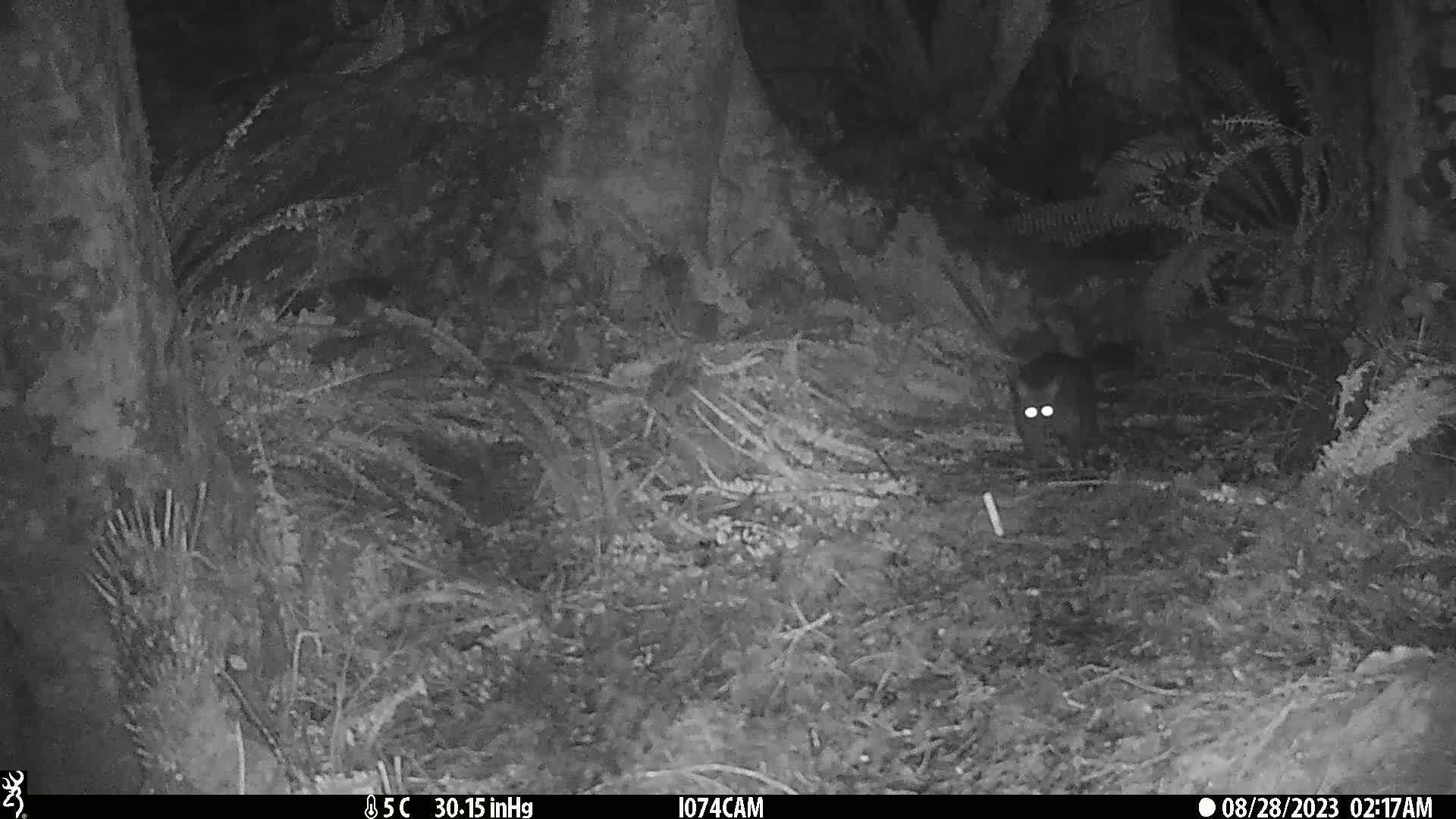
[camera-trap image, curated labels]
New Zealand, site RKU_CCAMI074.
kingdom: Animalia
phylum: Chordata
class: Mammalia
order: Diprotodontia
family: Phalangeridae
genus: Trichosurus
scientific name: Trichosurus vulpecula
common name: common brushtail possum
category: possum